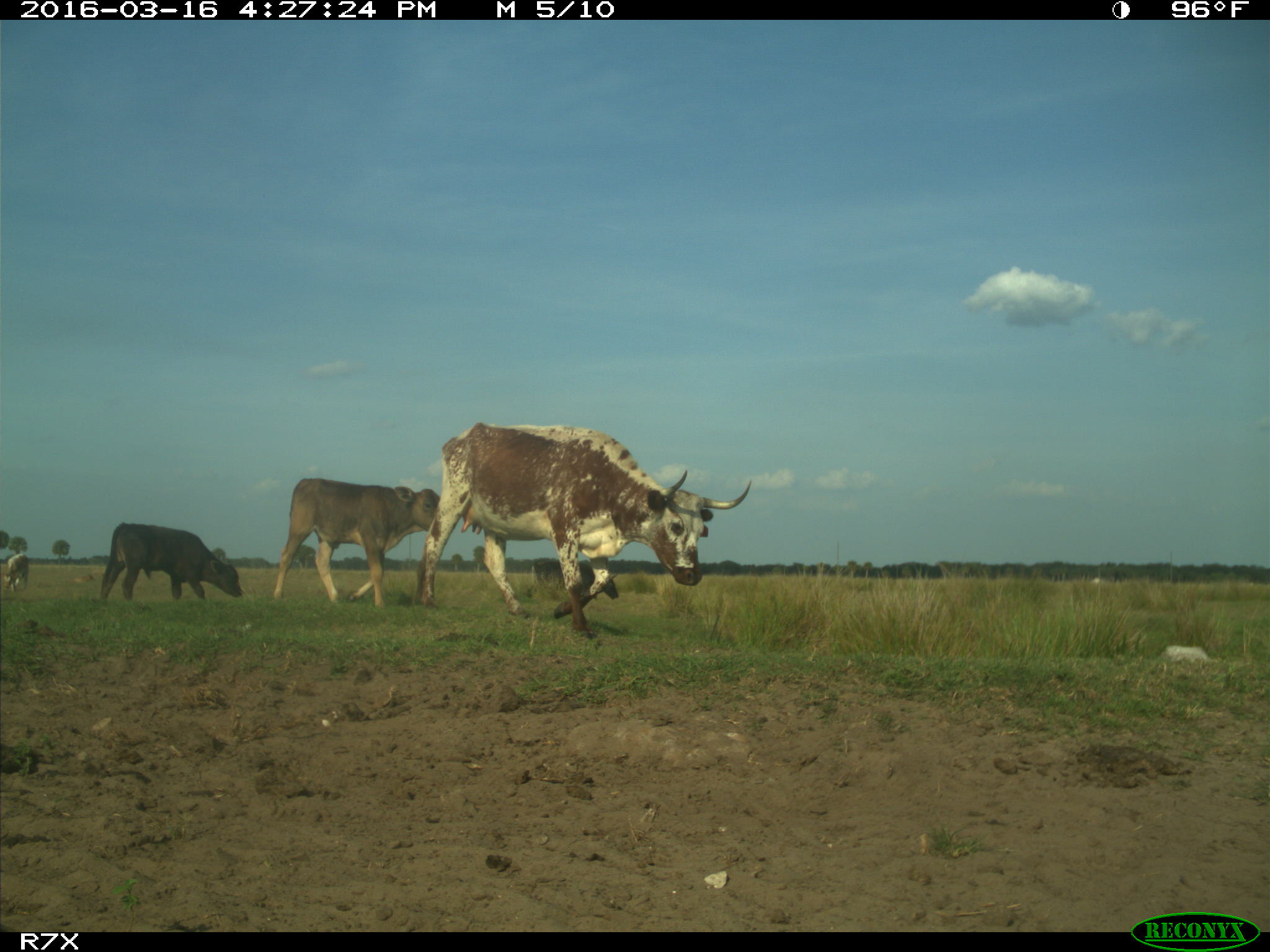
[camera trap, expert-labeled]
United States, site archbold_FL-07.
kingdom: Animalia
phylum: Chordata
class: Mammalia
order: Artiodactyla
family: Bovidae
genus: Bos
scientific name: Bos taurus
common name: domestic cow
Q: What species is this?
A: Bos taurus (domestic cow).